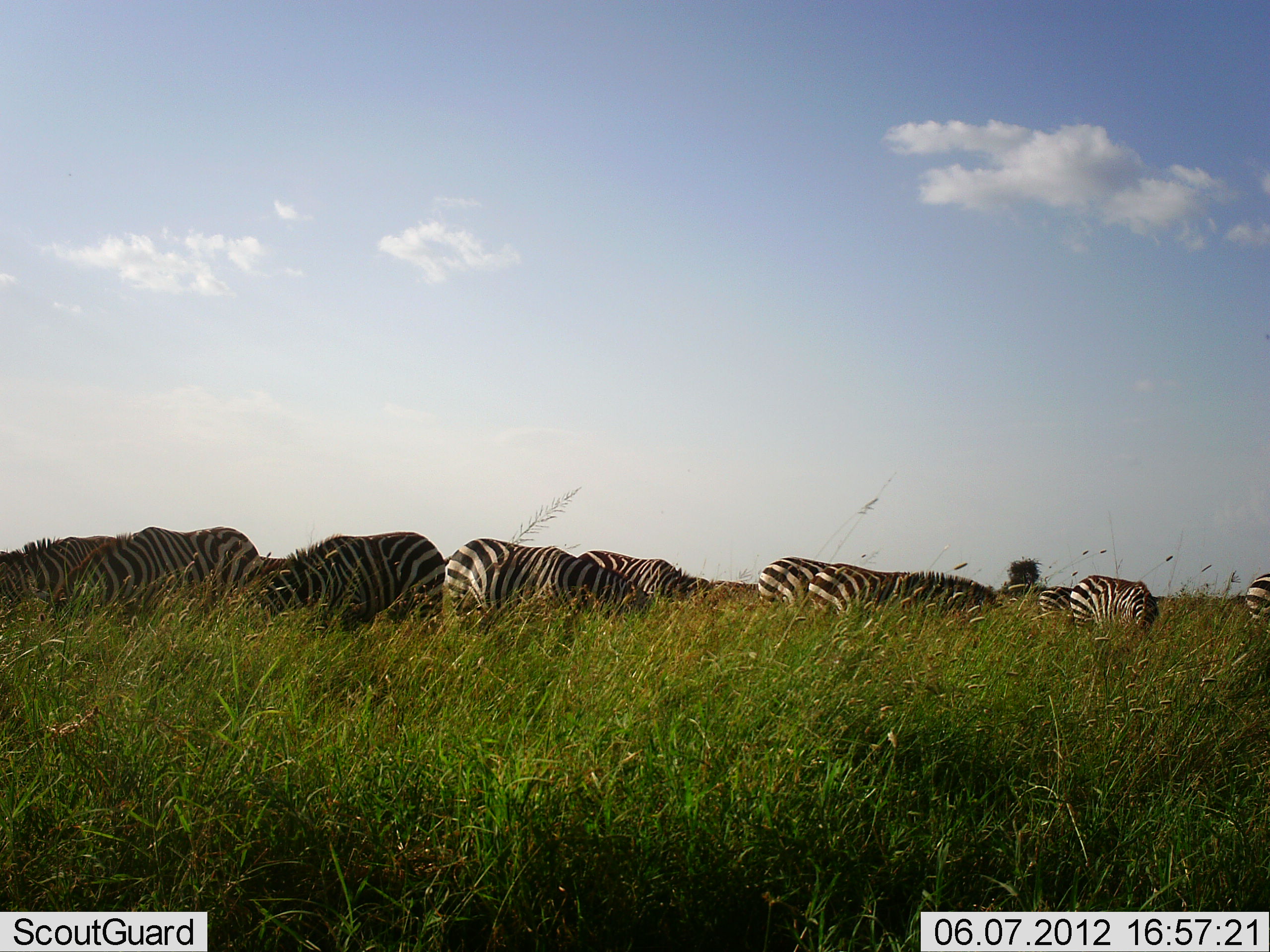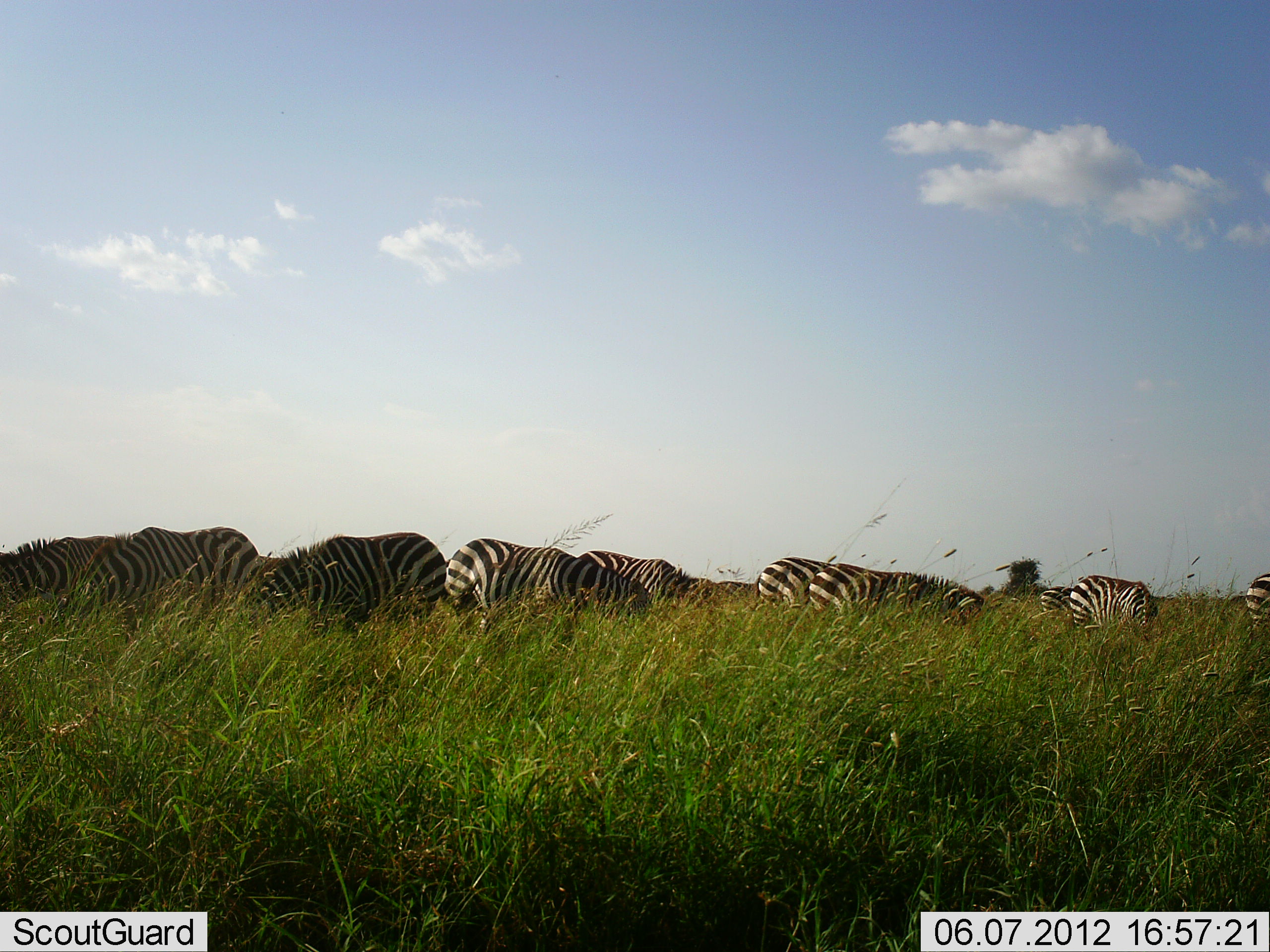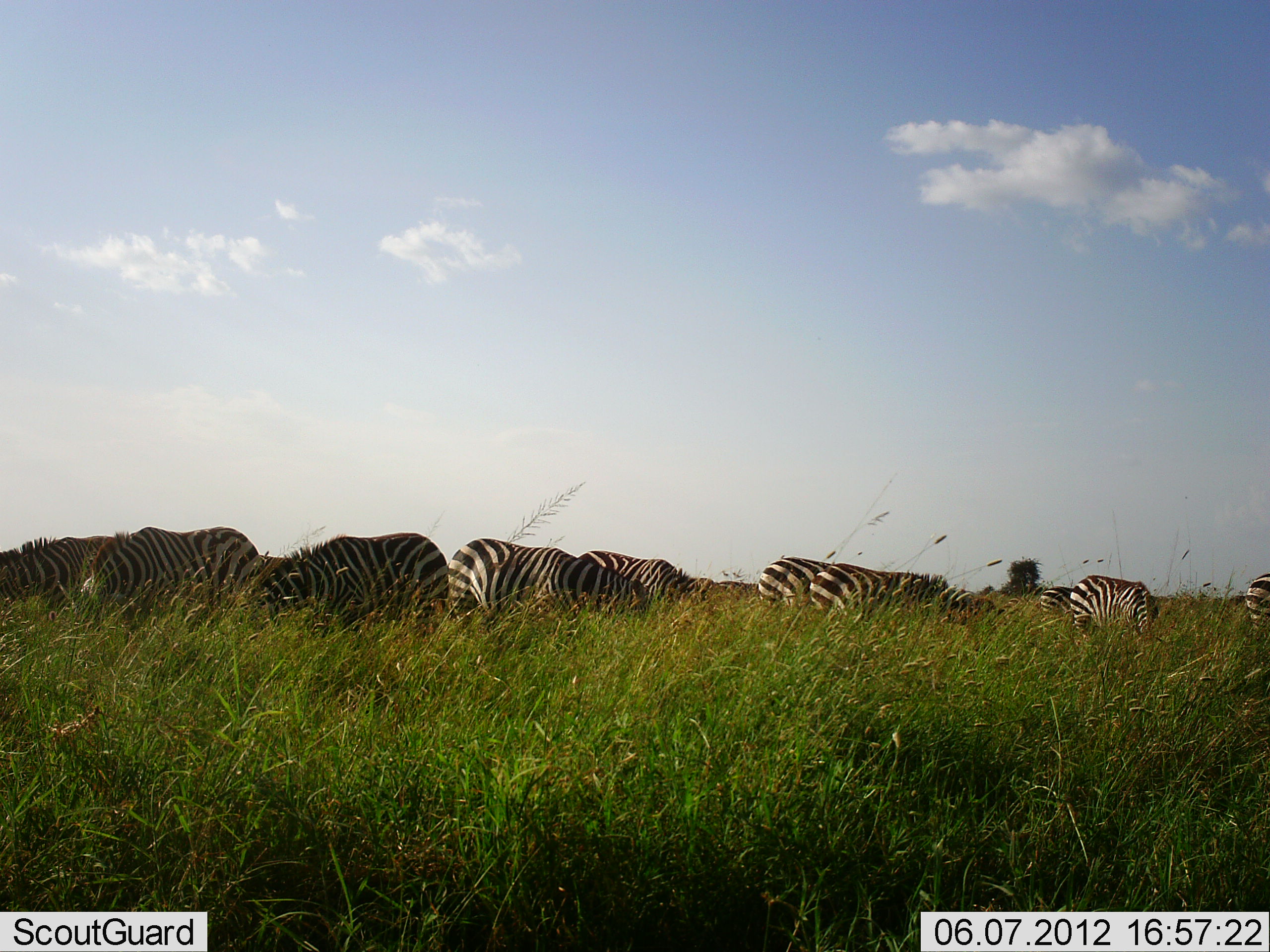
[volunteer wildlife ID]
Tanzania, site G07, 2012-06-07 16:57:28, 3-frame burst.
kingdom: Animalia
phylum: Chordata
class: Mammalia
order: Perissodactyla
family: Equidae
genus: Equus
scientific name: Equus quagga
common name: plains zebra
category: zebra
Zebra (plains zebra) (Equus quagga), count 10. Behavior (volunteer vote fractions): standing 30%, resting 0%, moving 10%, interacting 0%. Young present (vote fraction): 10%. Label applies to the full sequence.